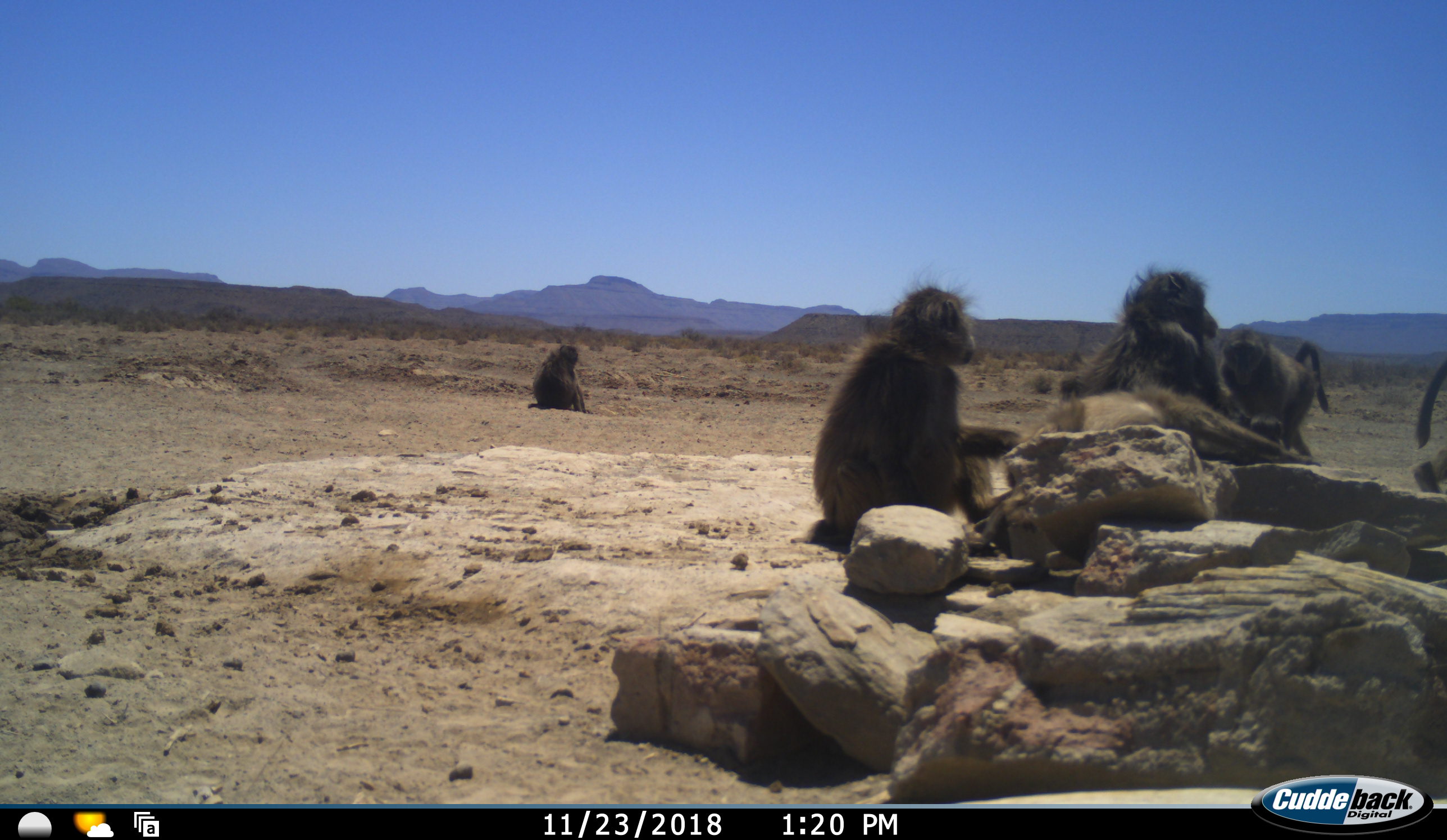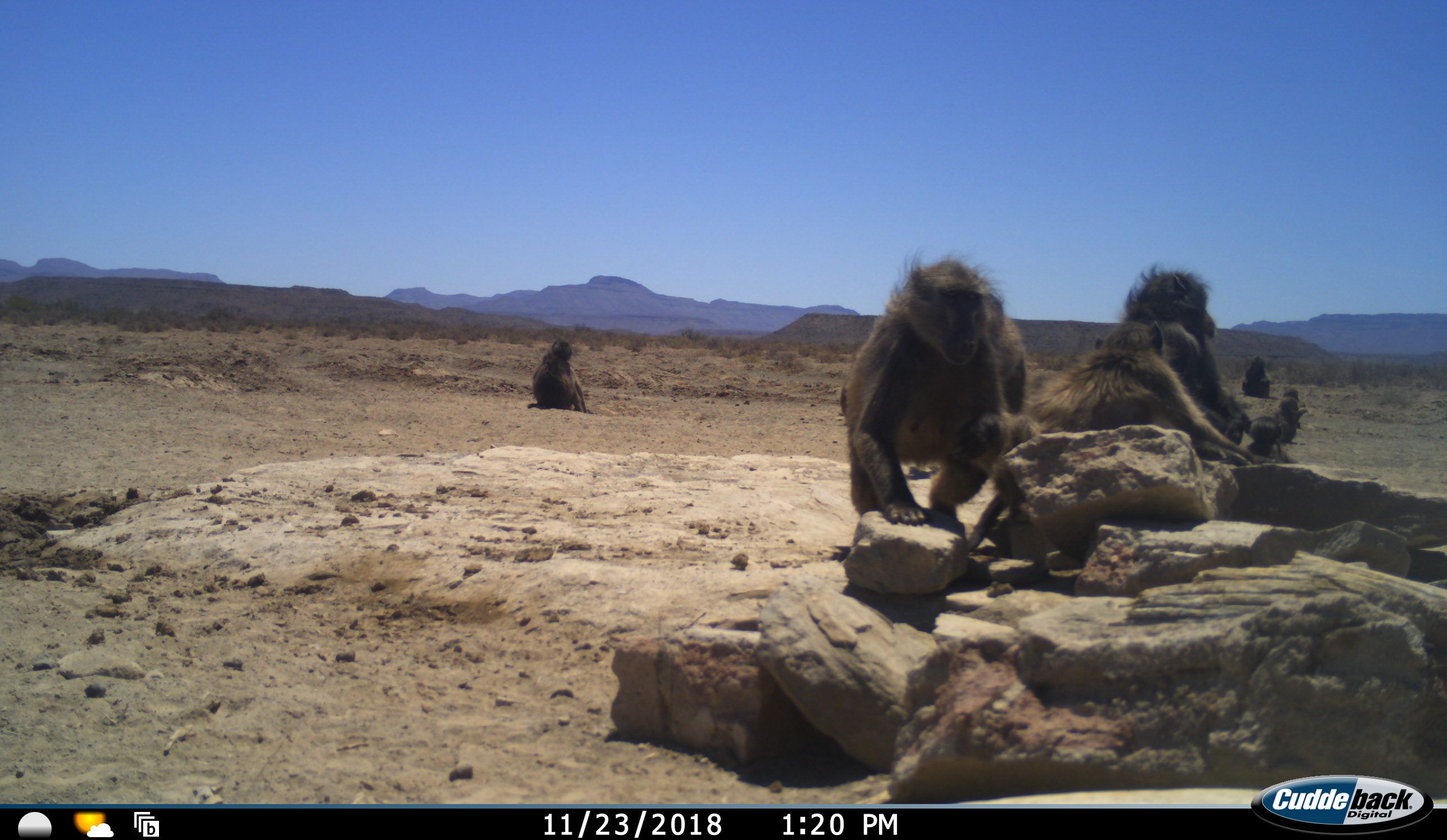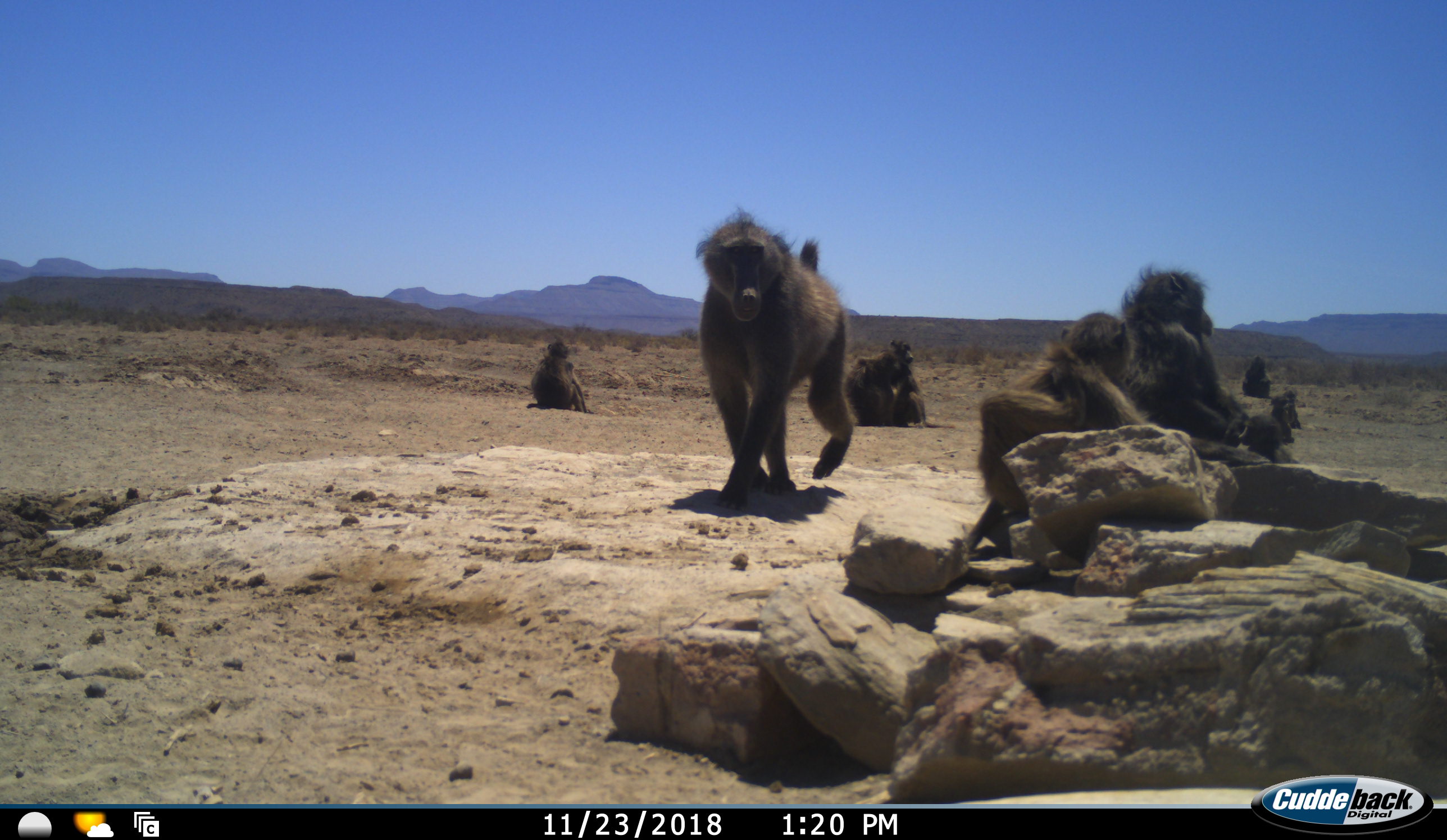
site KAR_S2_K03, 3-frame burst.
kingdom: Animalia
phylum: Chordata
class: Mammalia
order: Primates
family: Cercopithecidae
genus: Papio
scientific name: Papio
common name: baboon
Baboon (Papio), count 9. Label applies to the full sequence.